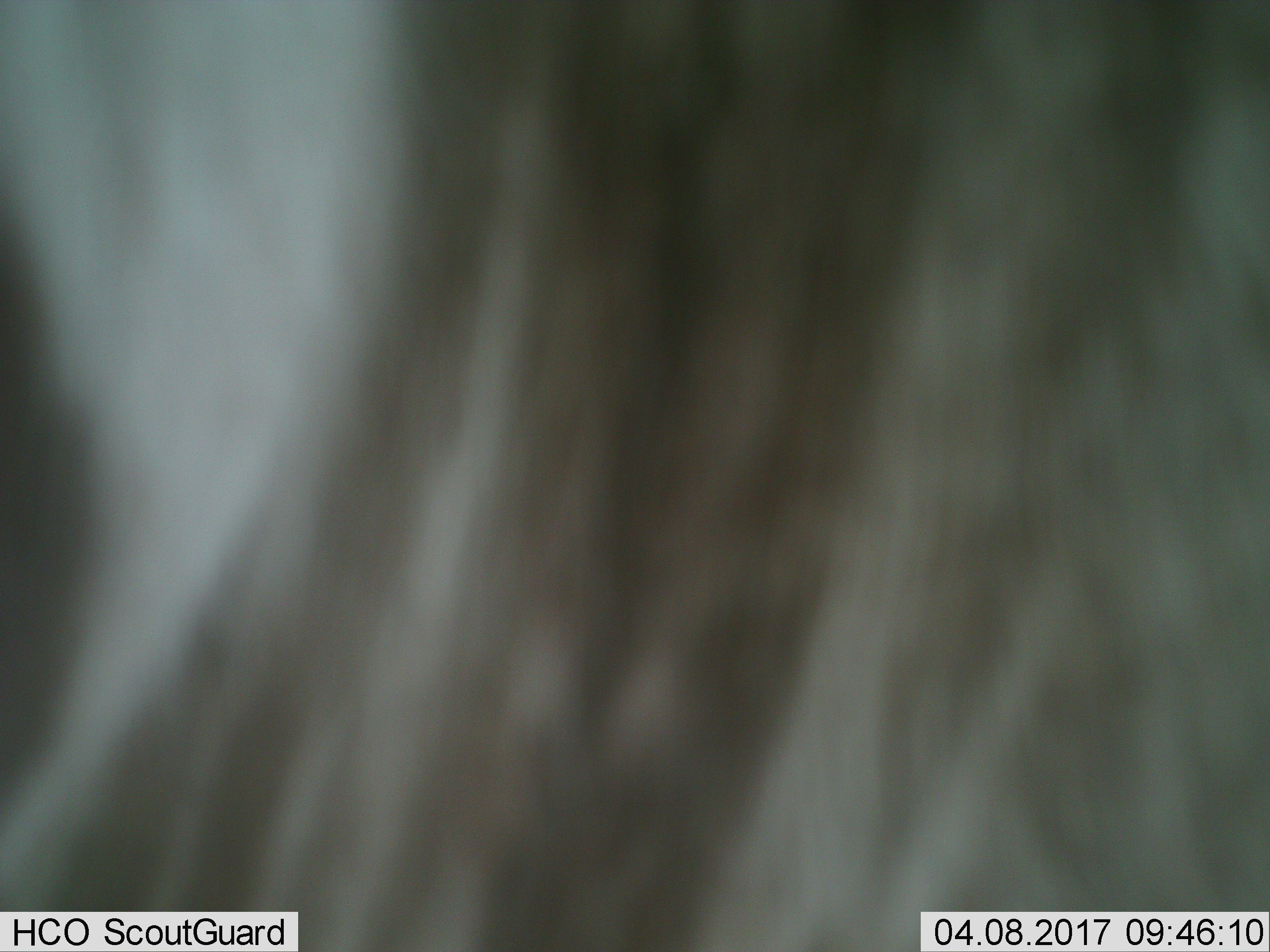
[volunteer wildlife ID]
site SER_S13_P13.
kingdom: Animalia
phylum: Chordata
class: Mammalia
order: Artiodactyla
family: Bovidae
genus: Connochaetes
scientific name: Connochaetes taurinus taurinus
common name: blue wildebeest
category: wildebeestblue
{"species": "wildebeestblue (blue wildebeest) (Connochaetes taurinus taurinus)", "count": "1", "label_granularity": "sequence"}